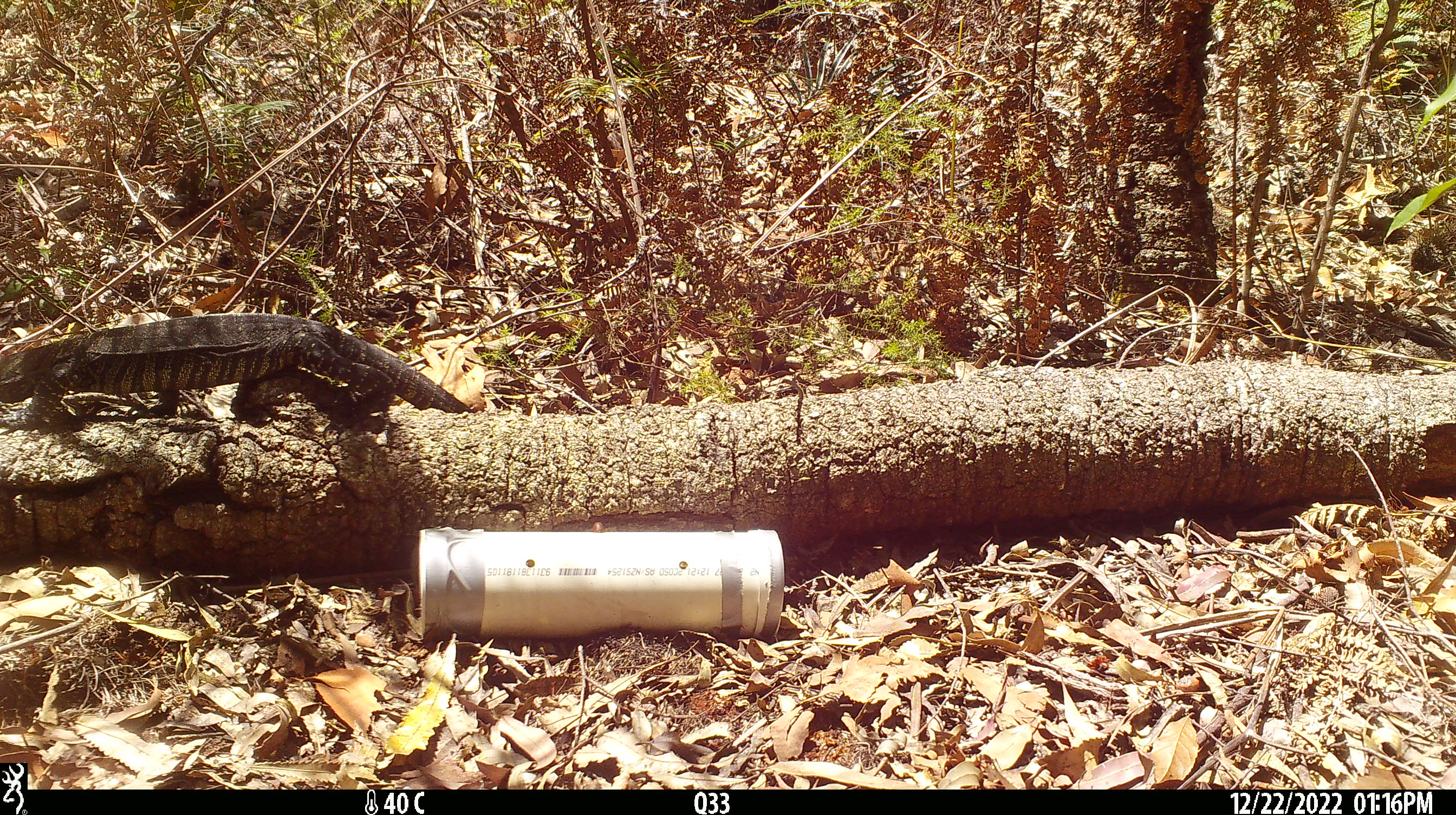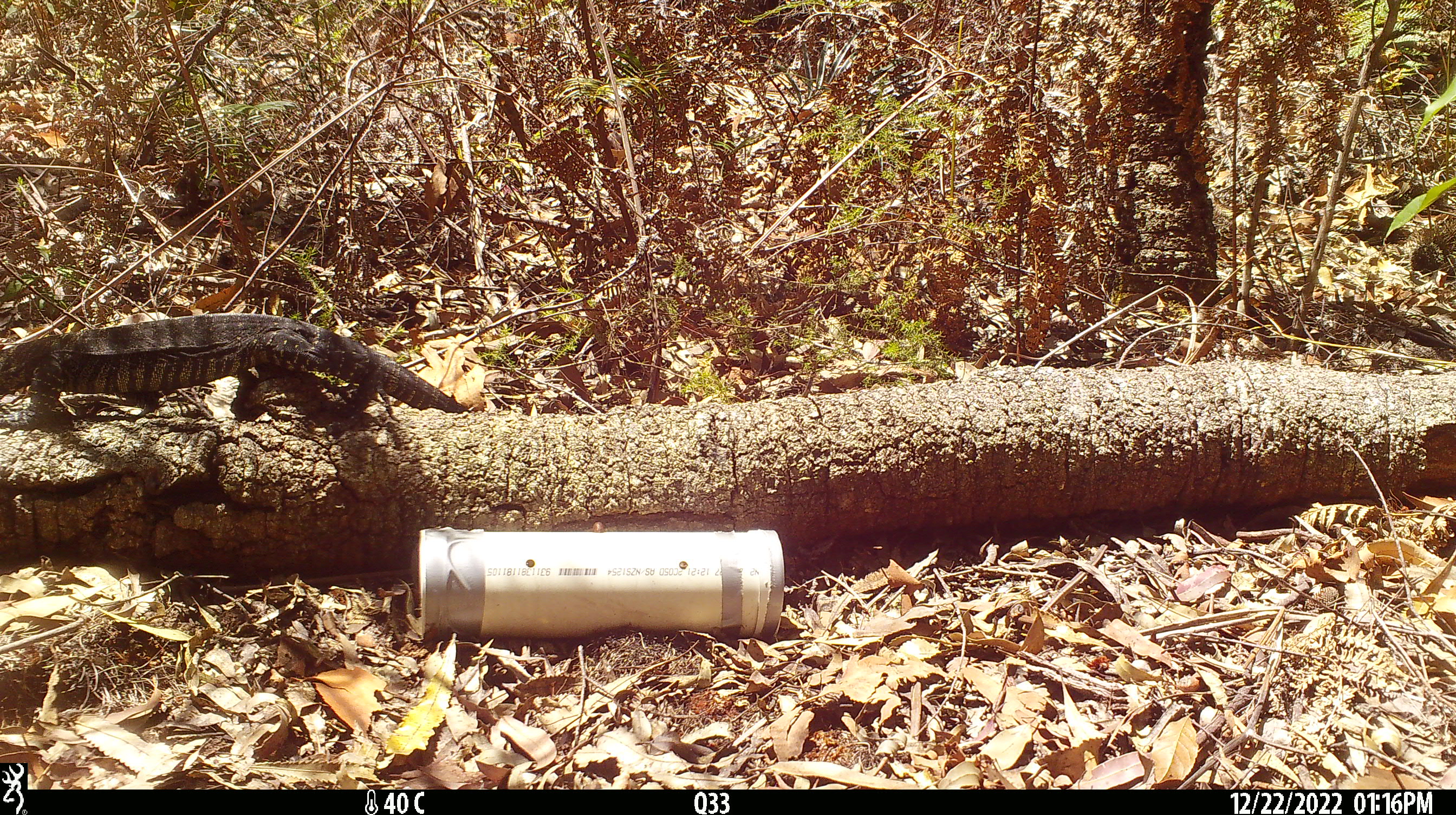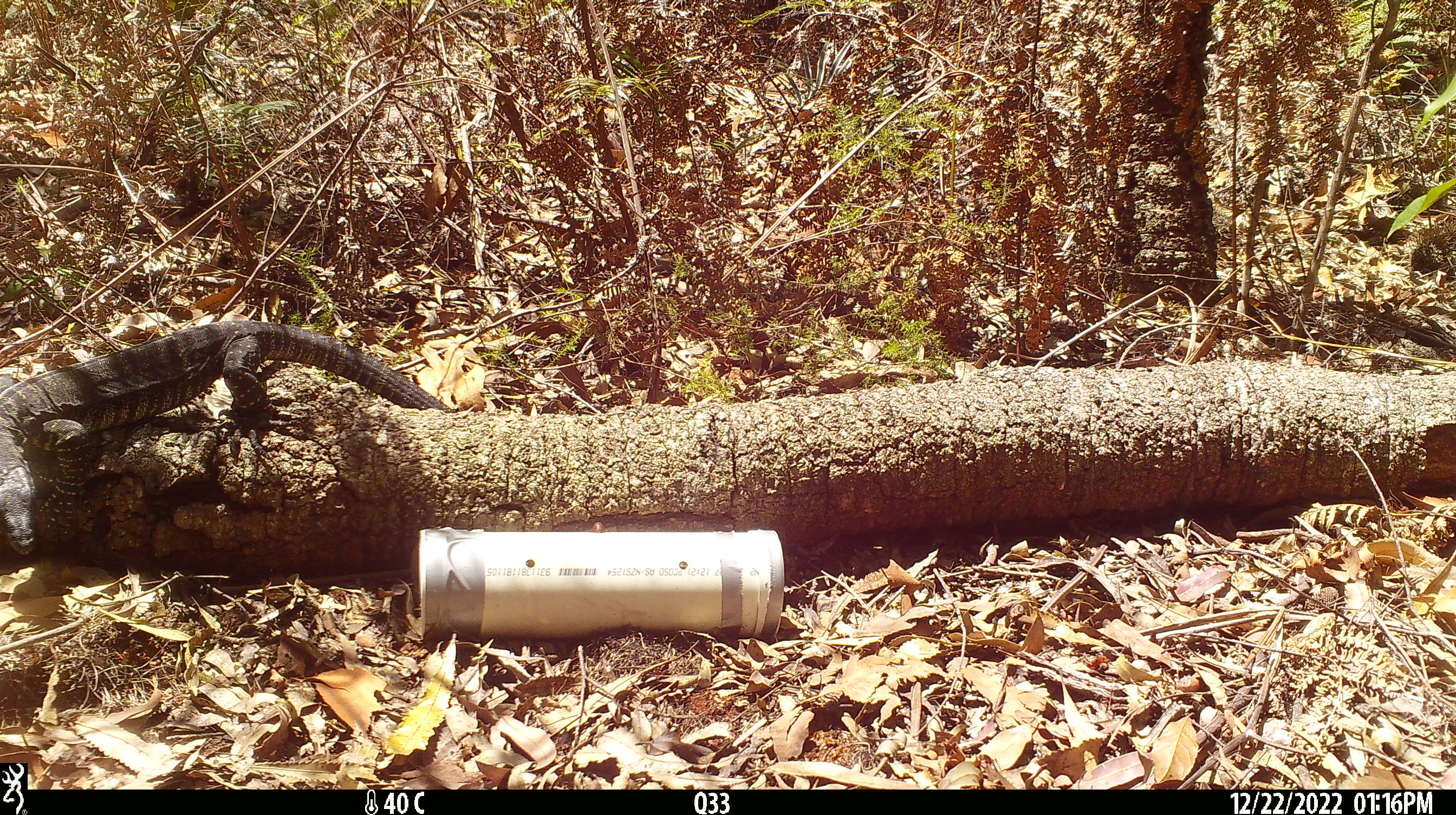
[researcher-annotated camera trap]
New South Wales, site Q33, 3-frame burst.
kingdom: Animalia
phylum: Chordata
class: Reptilia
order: Squamata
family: Varanidae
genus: Varanus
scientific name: Varanus varius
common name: lace monitor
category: goanna